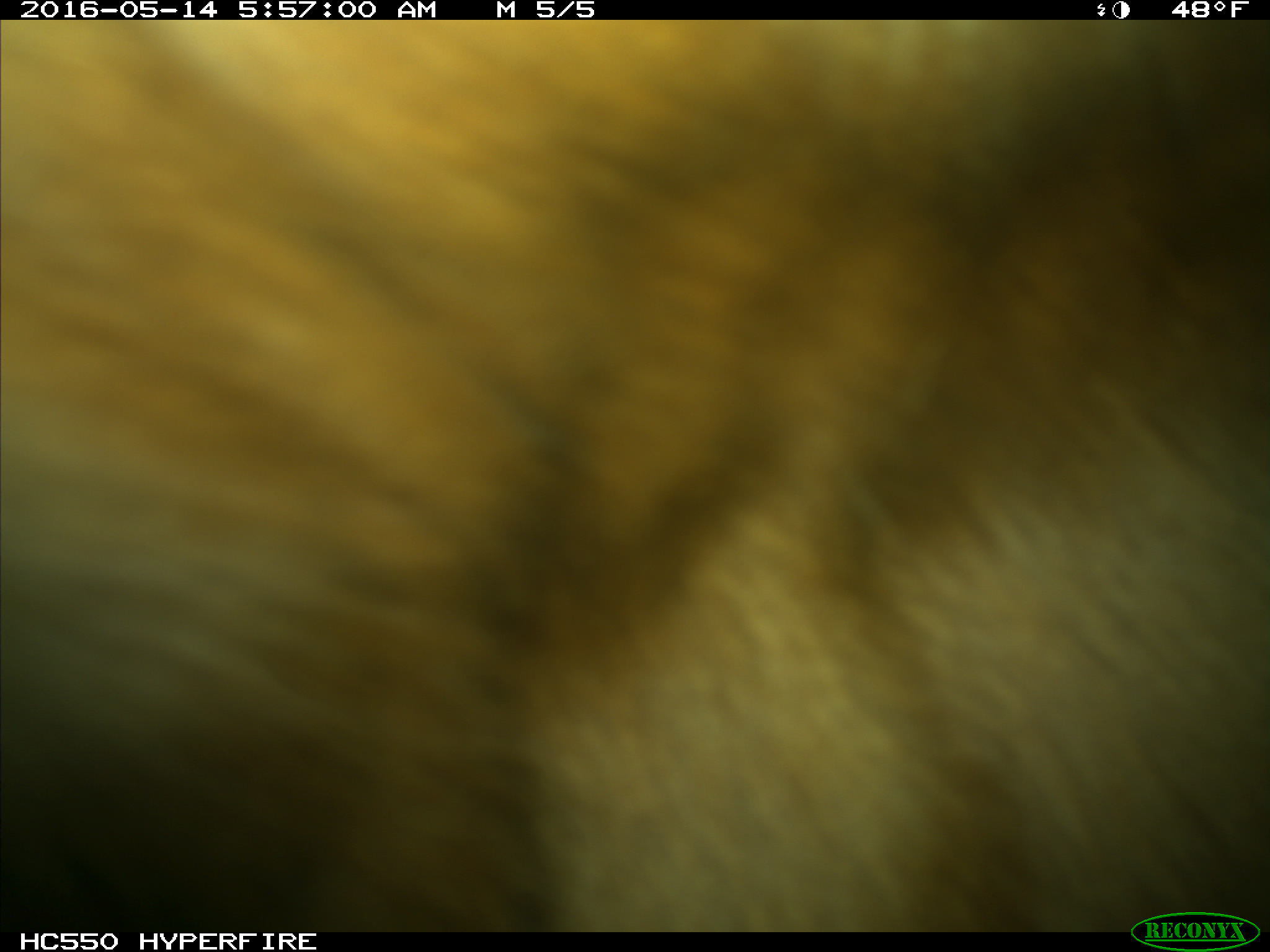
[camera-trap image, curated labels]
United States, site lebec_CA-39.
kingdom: Animalia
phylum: Chordata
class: Mammalia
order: Artiodactyla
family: Bovidae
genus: Bos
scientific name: Bos taurus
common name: domestic cow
Bos taurus (domestic cow).